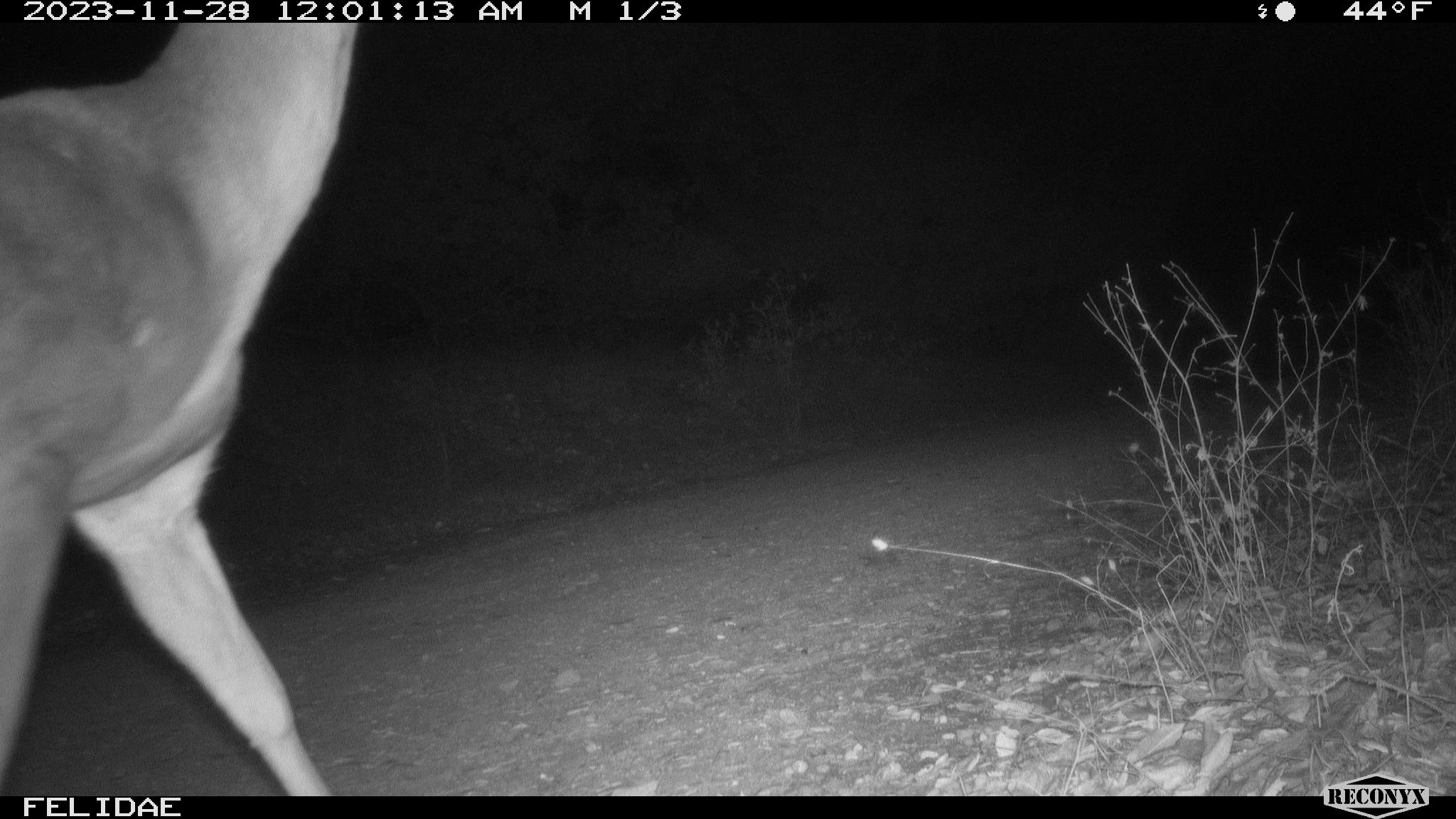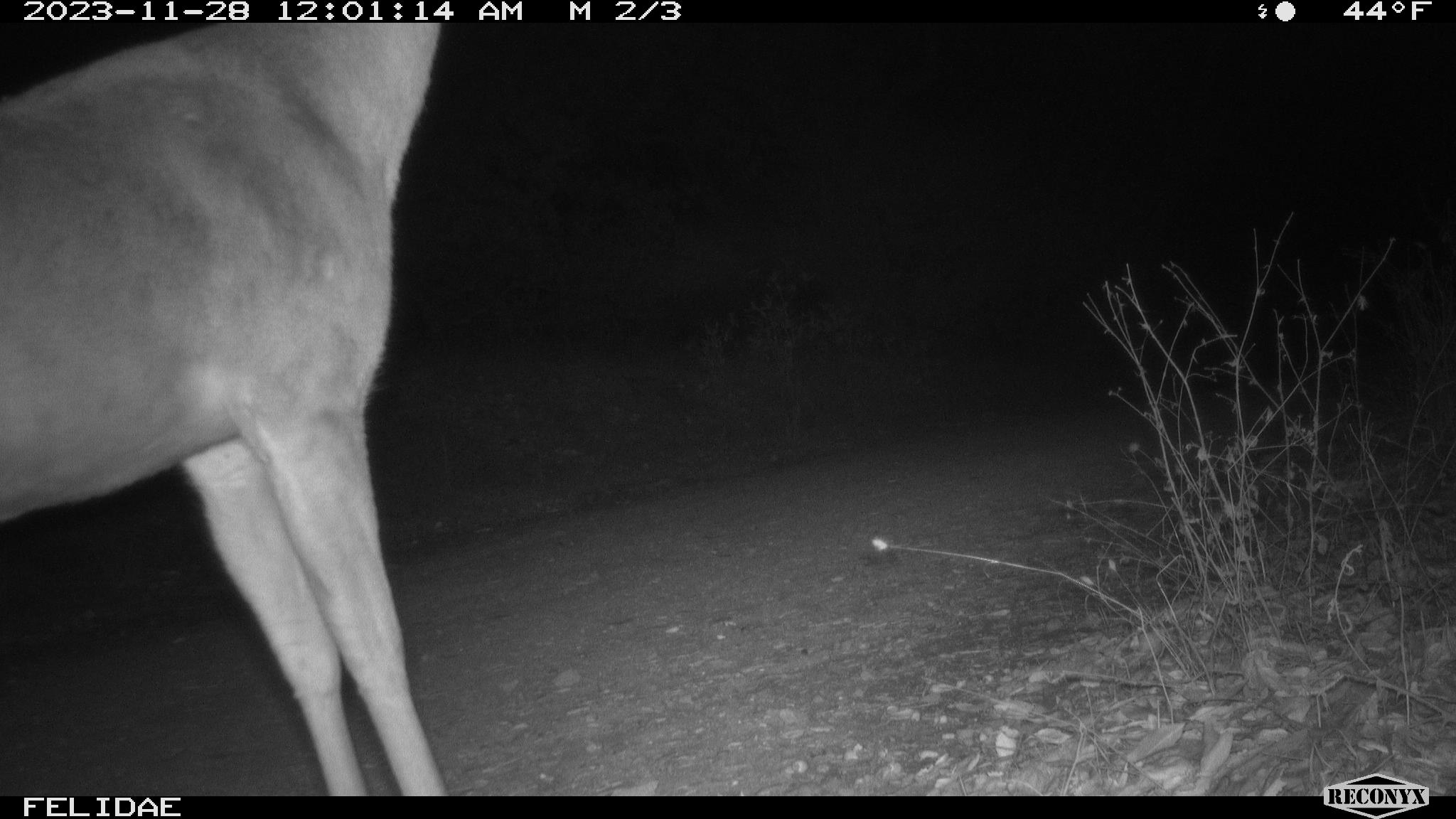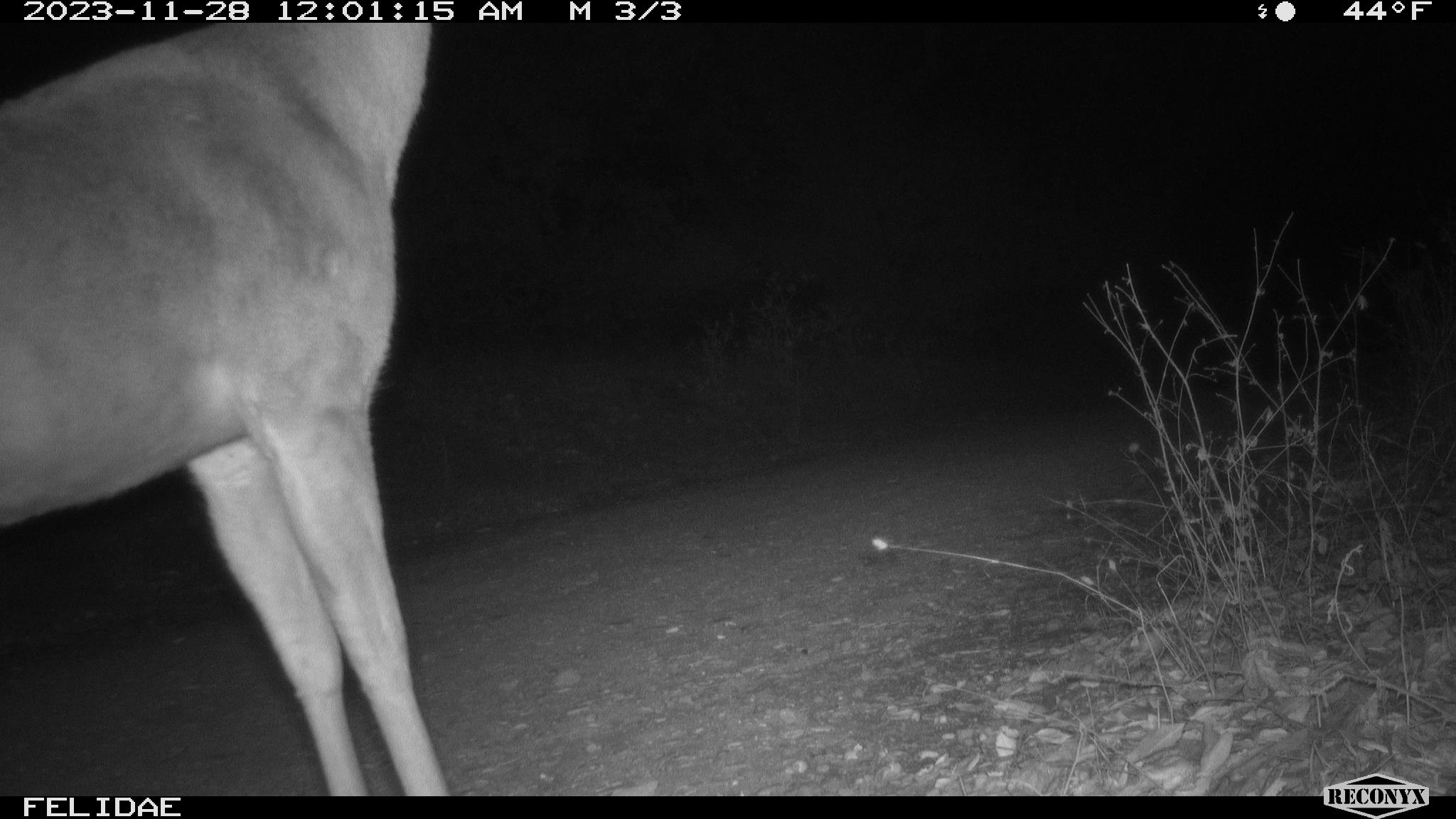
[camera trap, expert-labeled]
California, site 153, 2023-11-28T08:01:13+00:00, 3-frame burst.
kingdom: Animalia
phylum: Chordata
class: Mammalia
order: Artiodactyla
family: Cervidae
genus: Odocoileus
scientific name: Odocoileus hemionus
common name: mule deer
Mule deer (Odocoileus hemionus).